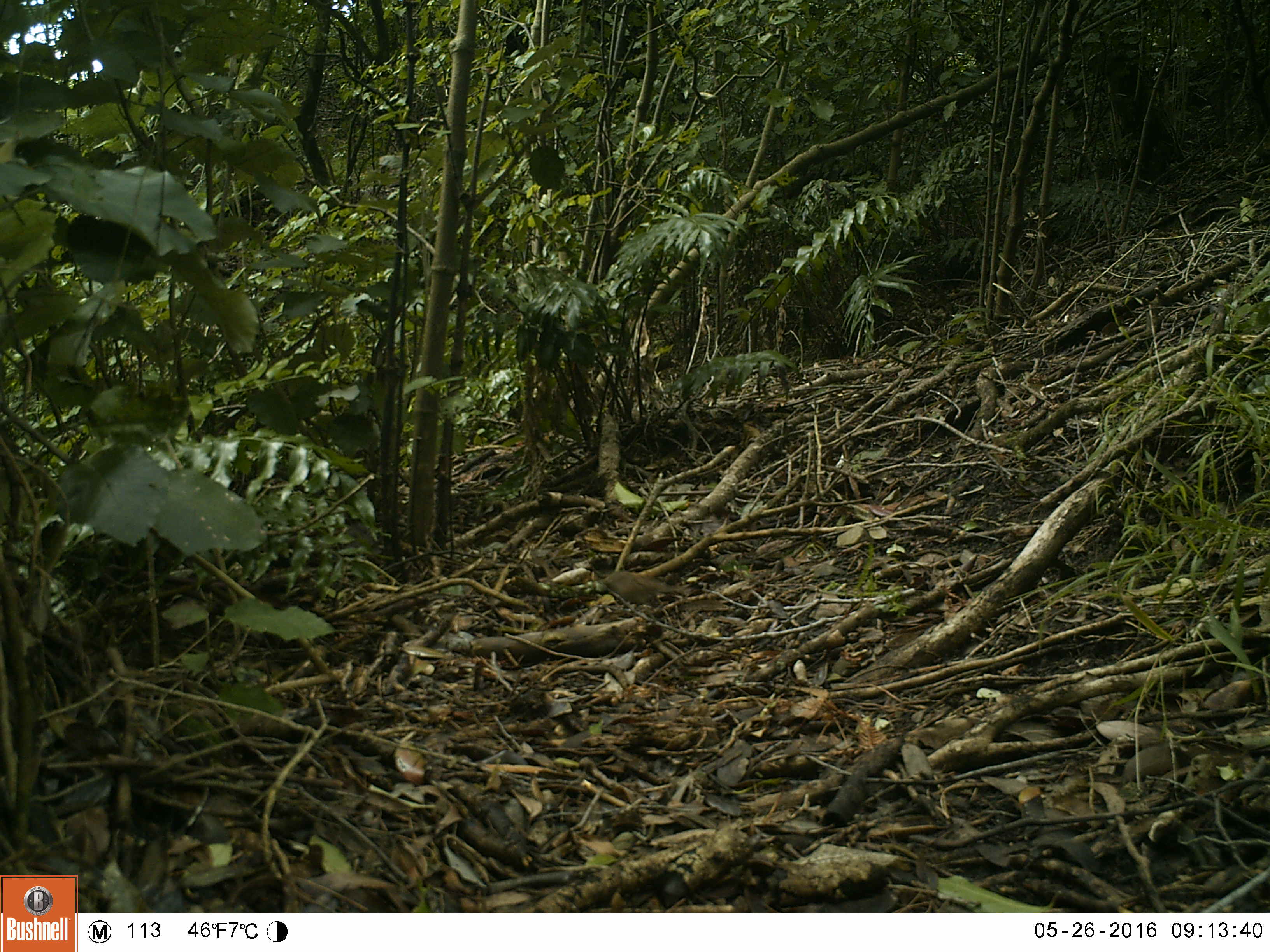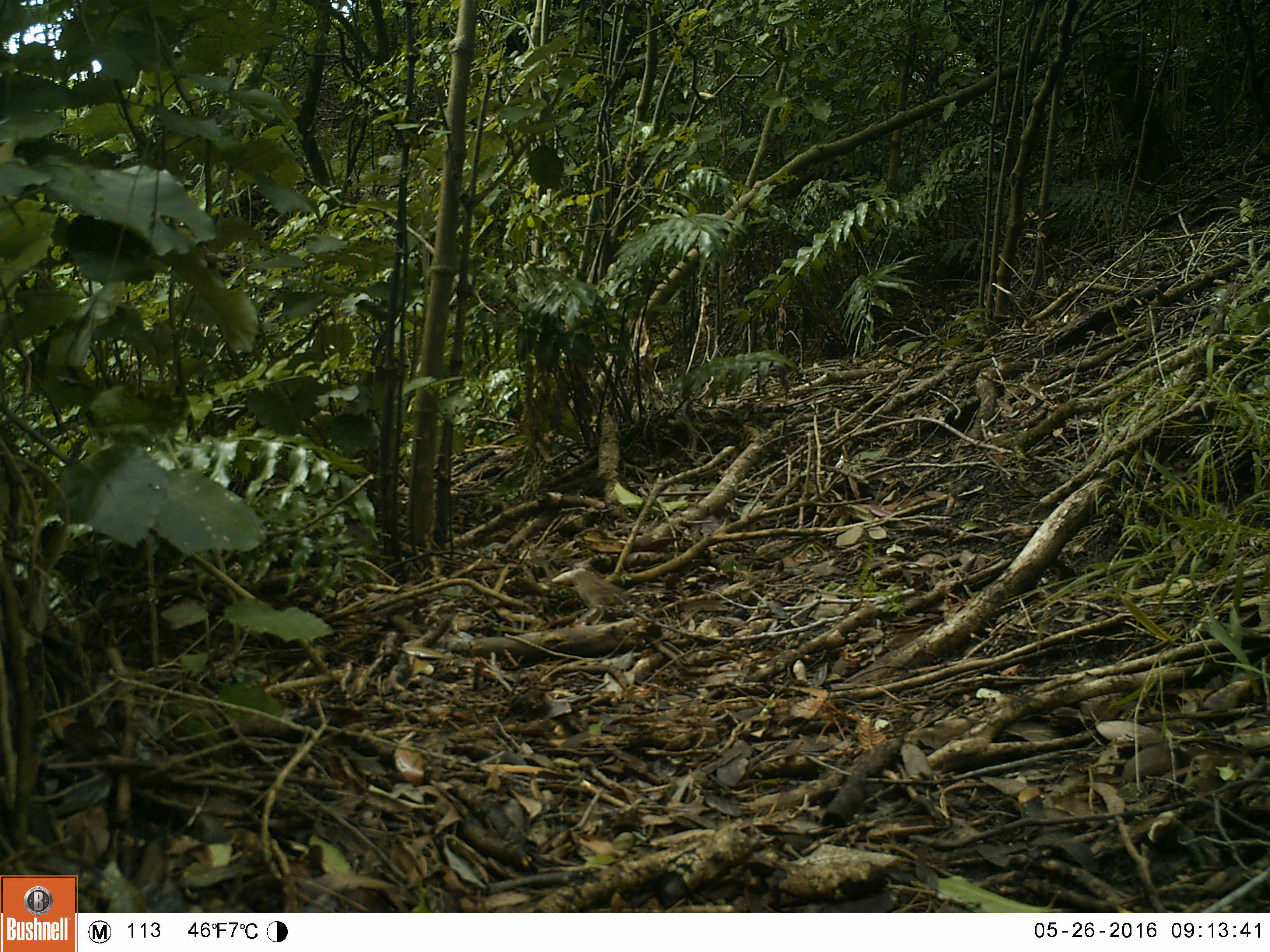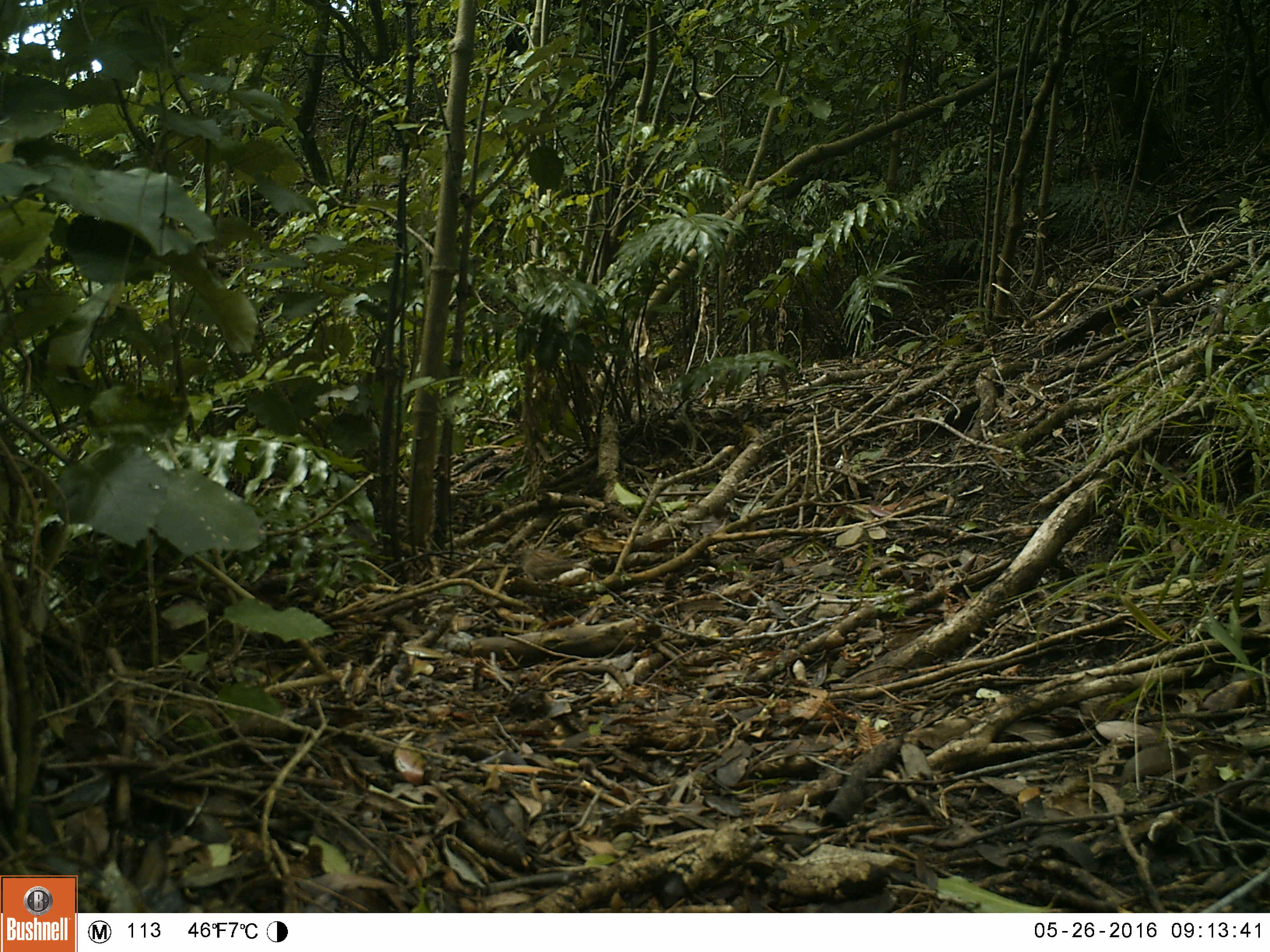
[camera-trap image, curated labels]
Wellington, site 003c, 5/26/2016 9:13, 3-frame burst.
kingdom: Animalia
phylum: Chordata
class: Aves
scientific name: Aves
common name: bird